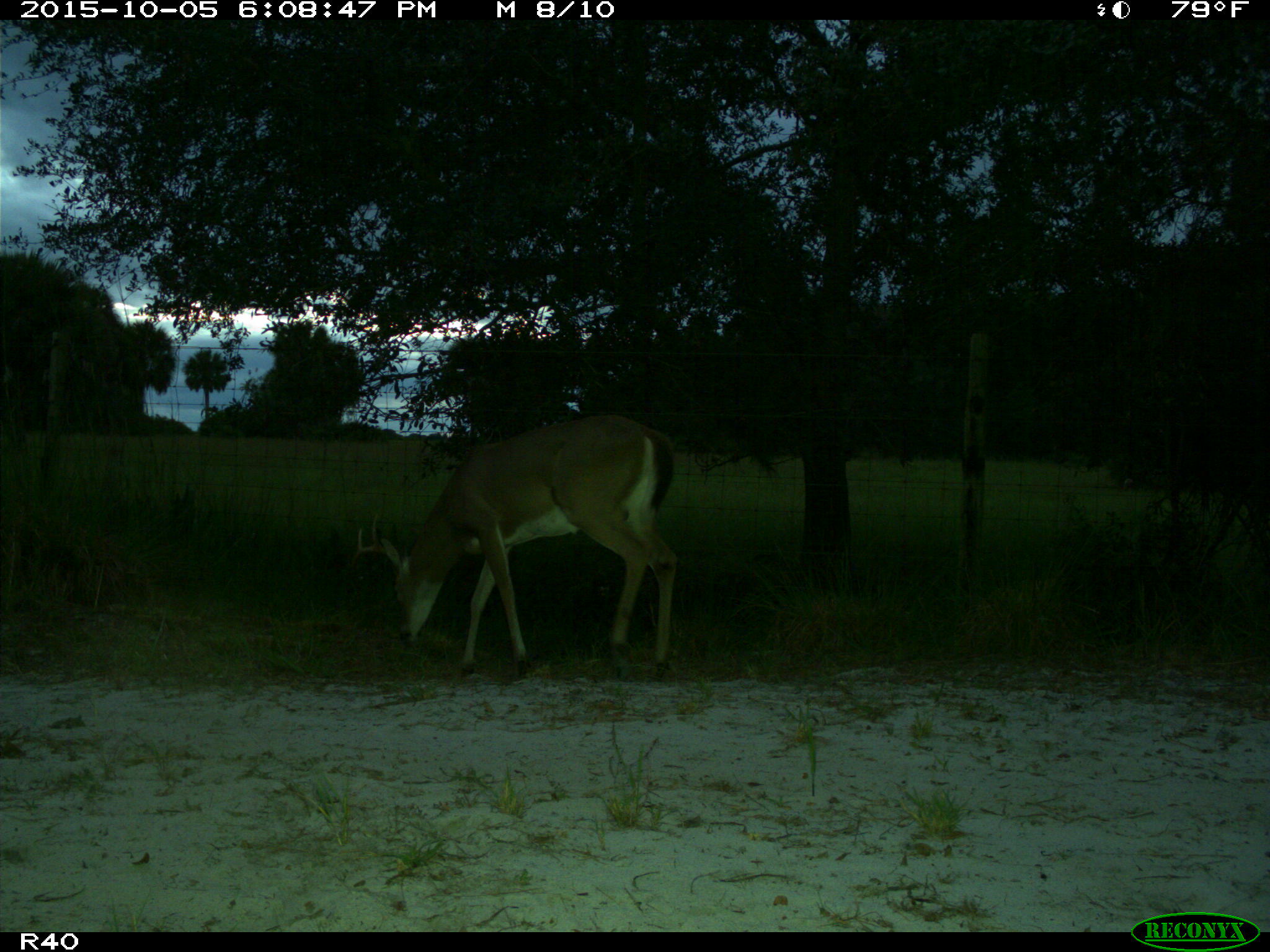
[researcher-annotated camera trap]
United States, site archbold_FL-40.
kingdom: Animalia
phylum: Chordata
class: Mammalia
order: Artiodactyla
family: Cervidae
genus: Odocoileus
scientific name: Odocoileus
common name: deer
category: unidentified deer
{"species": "unidentified deer (deer) (Odocoileus)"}